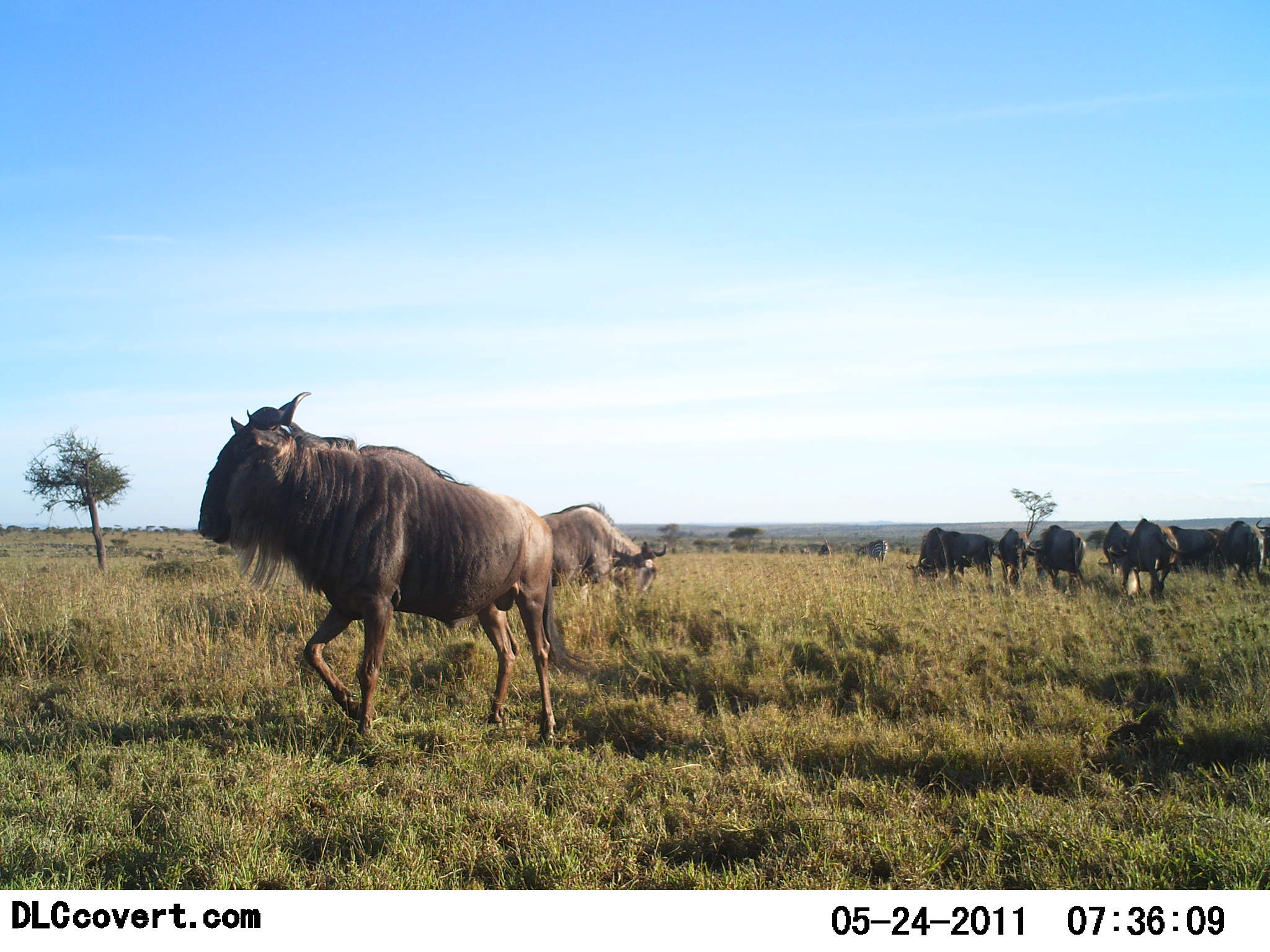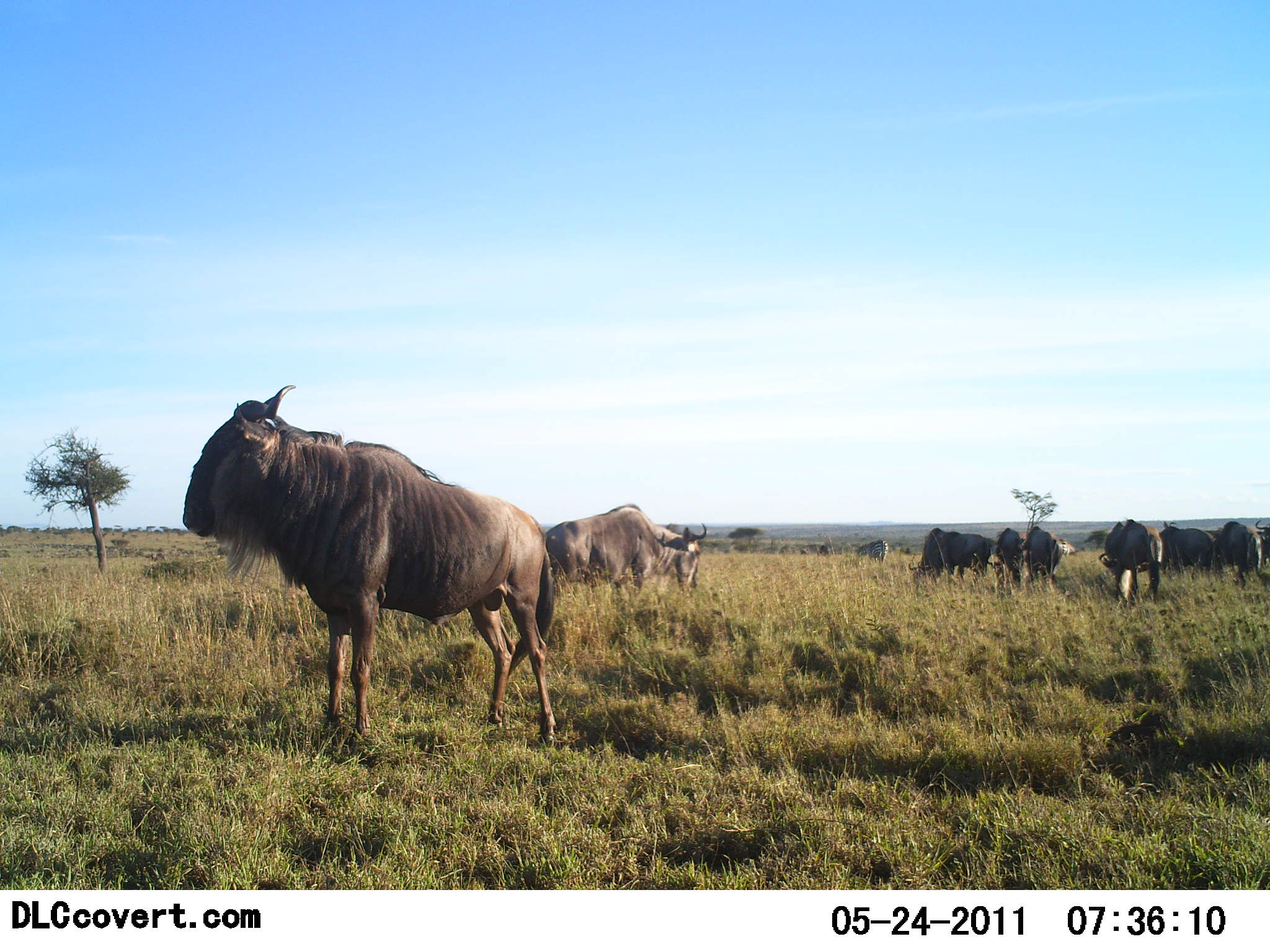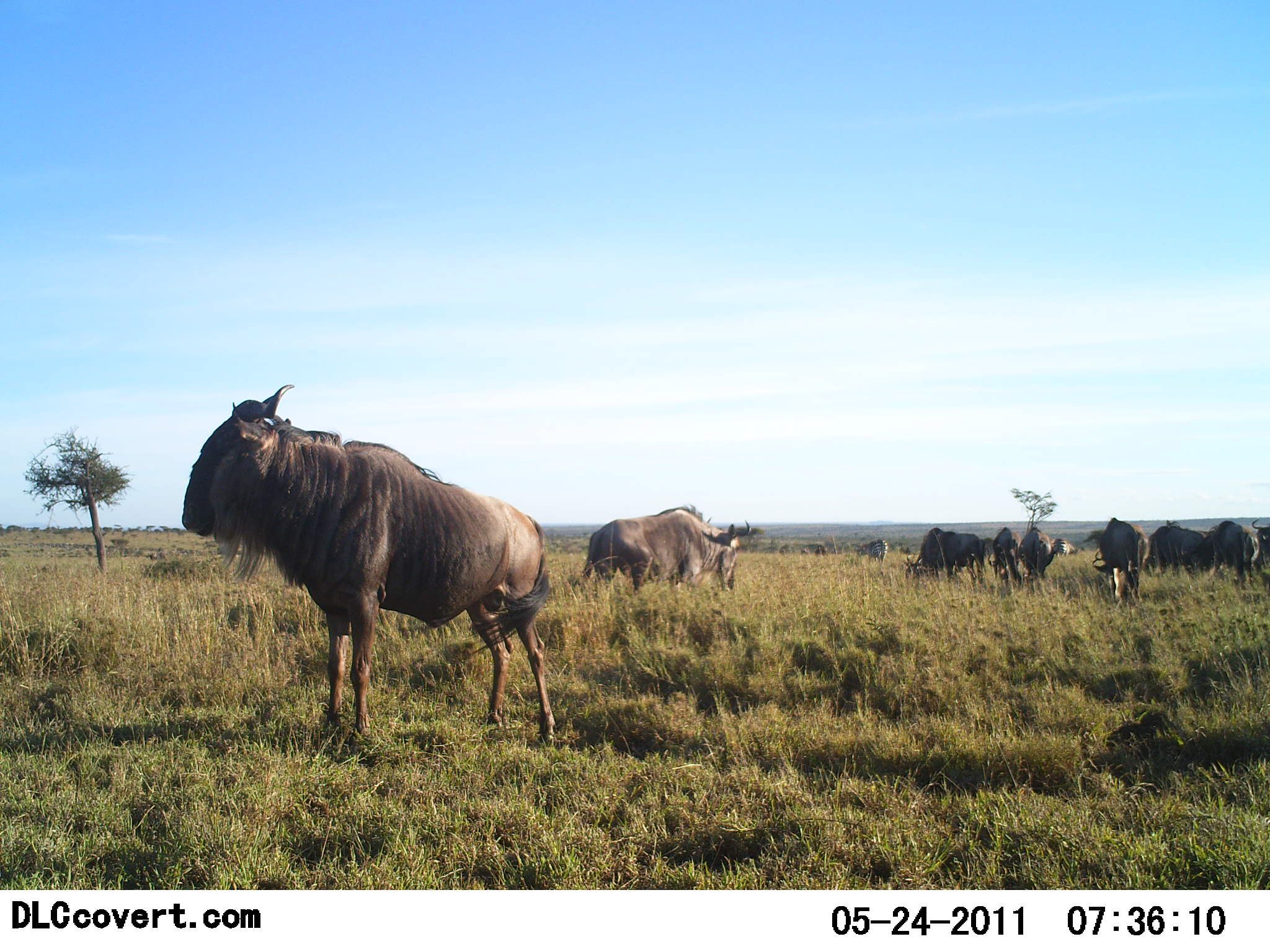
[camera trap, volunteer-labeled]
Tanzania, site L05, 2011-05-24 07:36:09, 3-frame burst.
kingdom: Animalia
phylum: Chordata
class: Mammalia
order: Artiodactyla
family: Bovidae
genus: Connochaetes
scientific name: Connochaetes taurinus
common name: blue wildebeest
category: wildebeest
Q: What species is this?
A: Wildebeest (blue wildebeest) (Connochaetes taurinus).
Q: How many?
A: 11-50.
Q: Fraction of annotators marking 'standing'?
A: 90%.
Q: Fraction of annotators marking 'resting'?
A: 0%.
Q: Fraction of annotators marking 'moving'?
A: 50%.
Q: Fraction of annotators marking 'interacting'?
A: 0%.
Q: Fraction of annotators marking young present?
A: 0%.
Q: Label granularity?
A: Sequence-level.